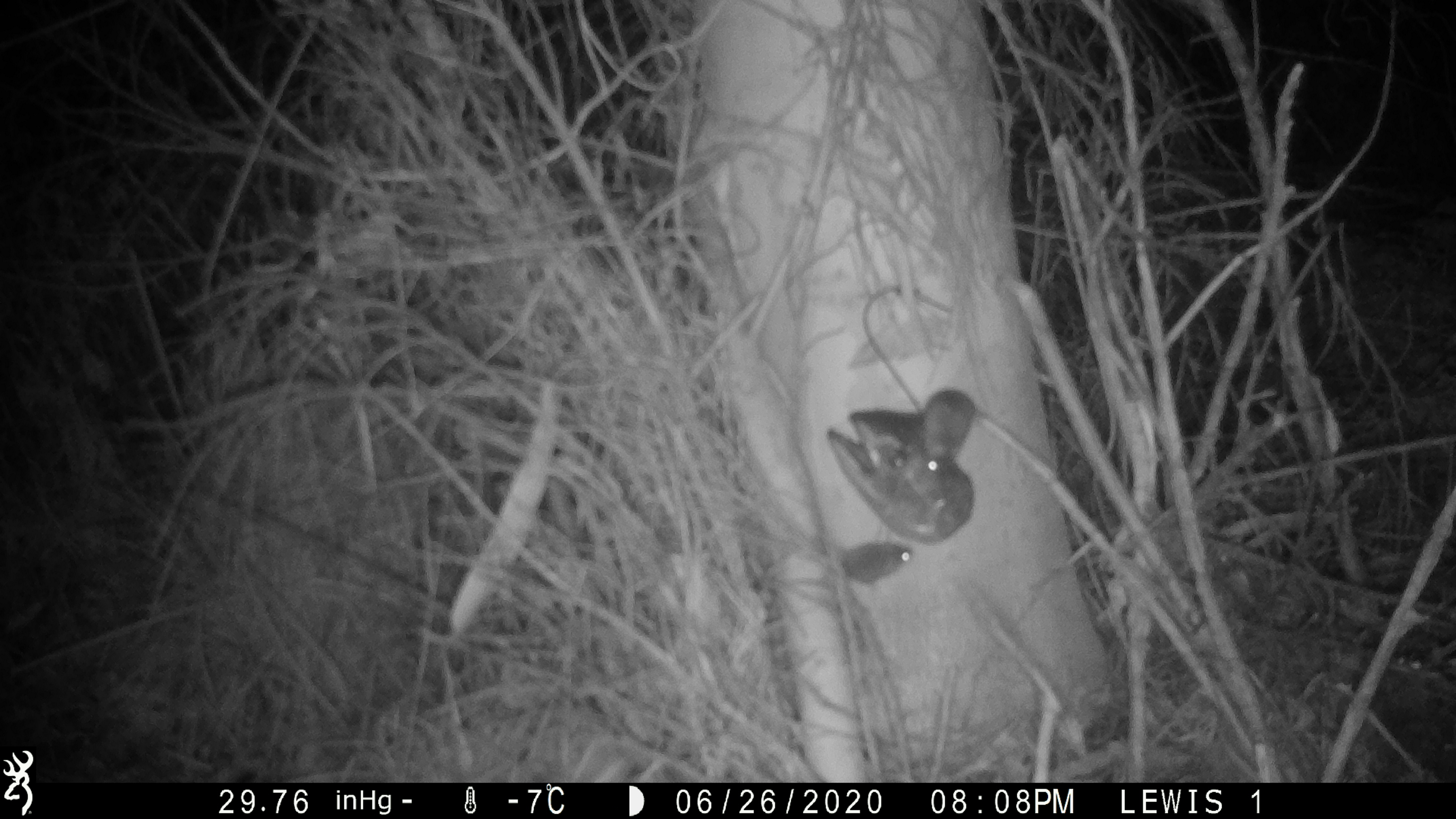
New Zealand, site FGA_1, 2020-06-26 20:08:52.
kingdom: Animalia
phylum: Chordata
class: Mammalia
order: Rodentia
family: Muridae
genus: Mus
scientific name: Mus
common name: mouse